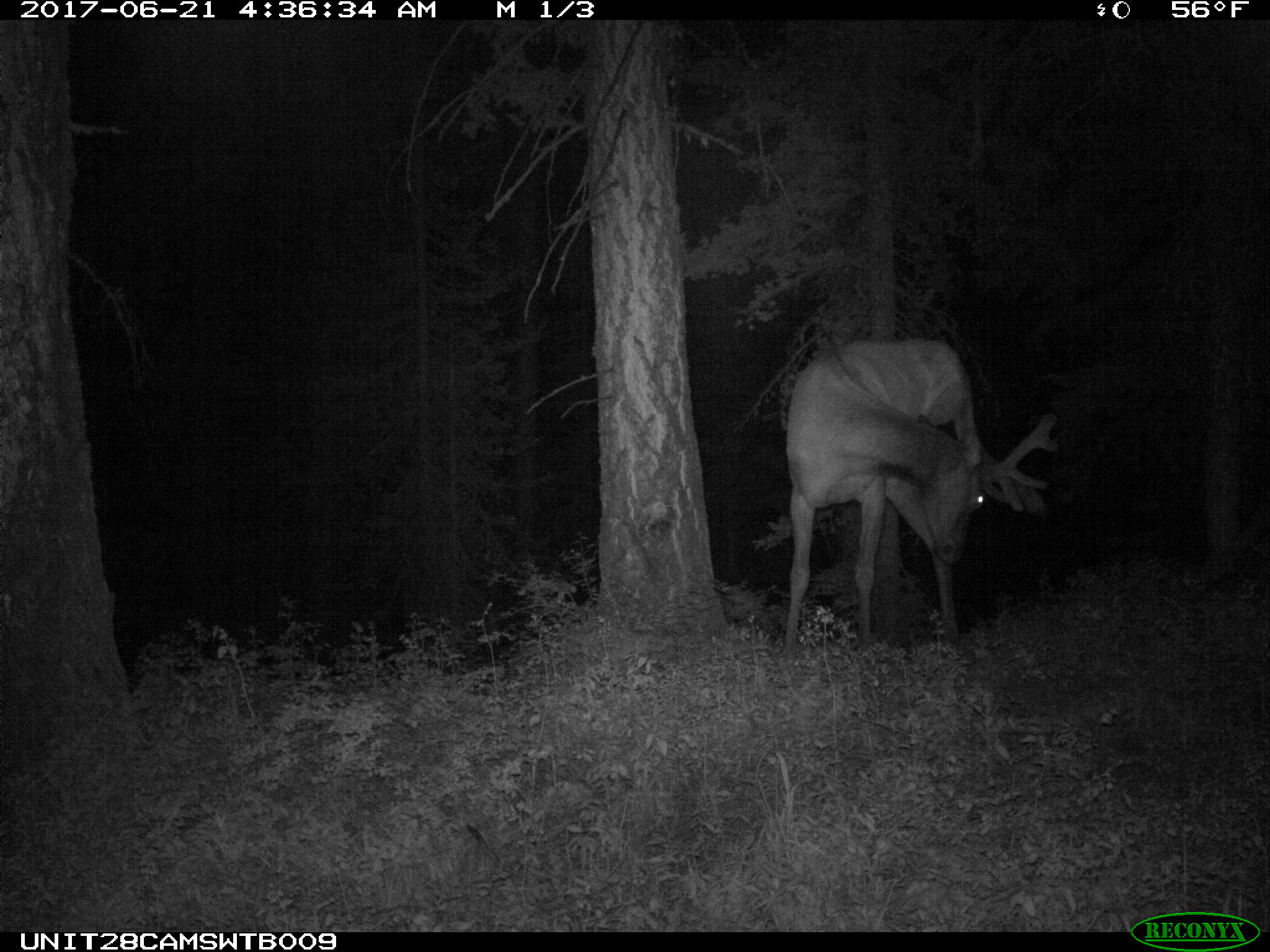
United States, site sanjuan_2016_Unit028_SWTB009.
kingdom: Animalia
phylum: Chordata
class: Mammalia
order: Artiodactyla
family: Cervidae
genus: Cervus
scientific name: Cervus elaphus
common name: red deer